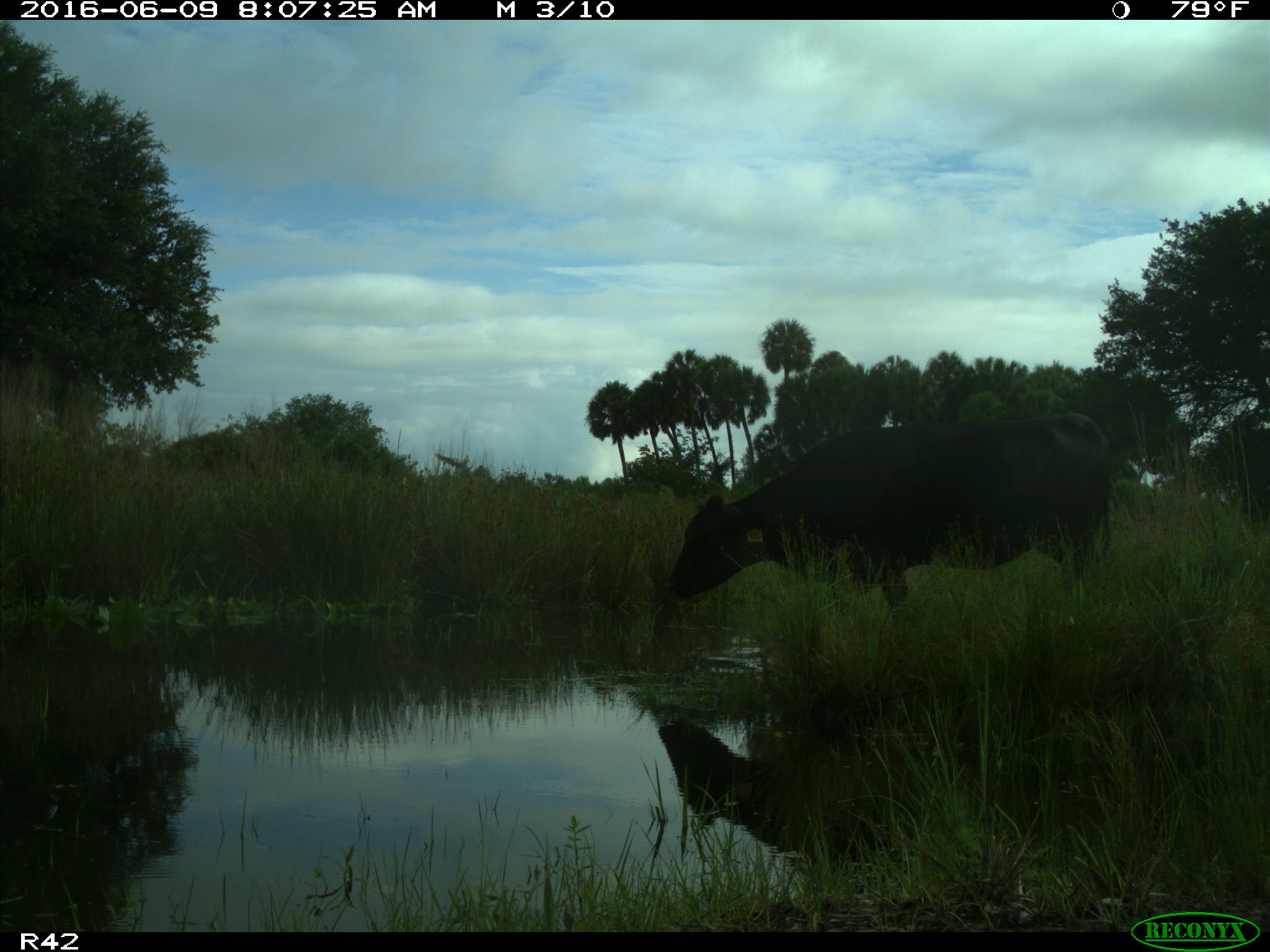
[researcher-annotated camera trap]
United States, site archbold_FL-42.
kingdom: Animalia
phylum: Chordata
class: Mammalia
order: Artiodactyla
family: Bovidae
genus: Bos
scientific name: Bos taurus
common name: domestic cow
Bos taurus (domestic cow).